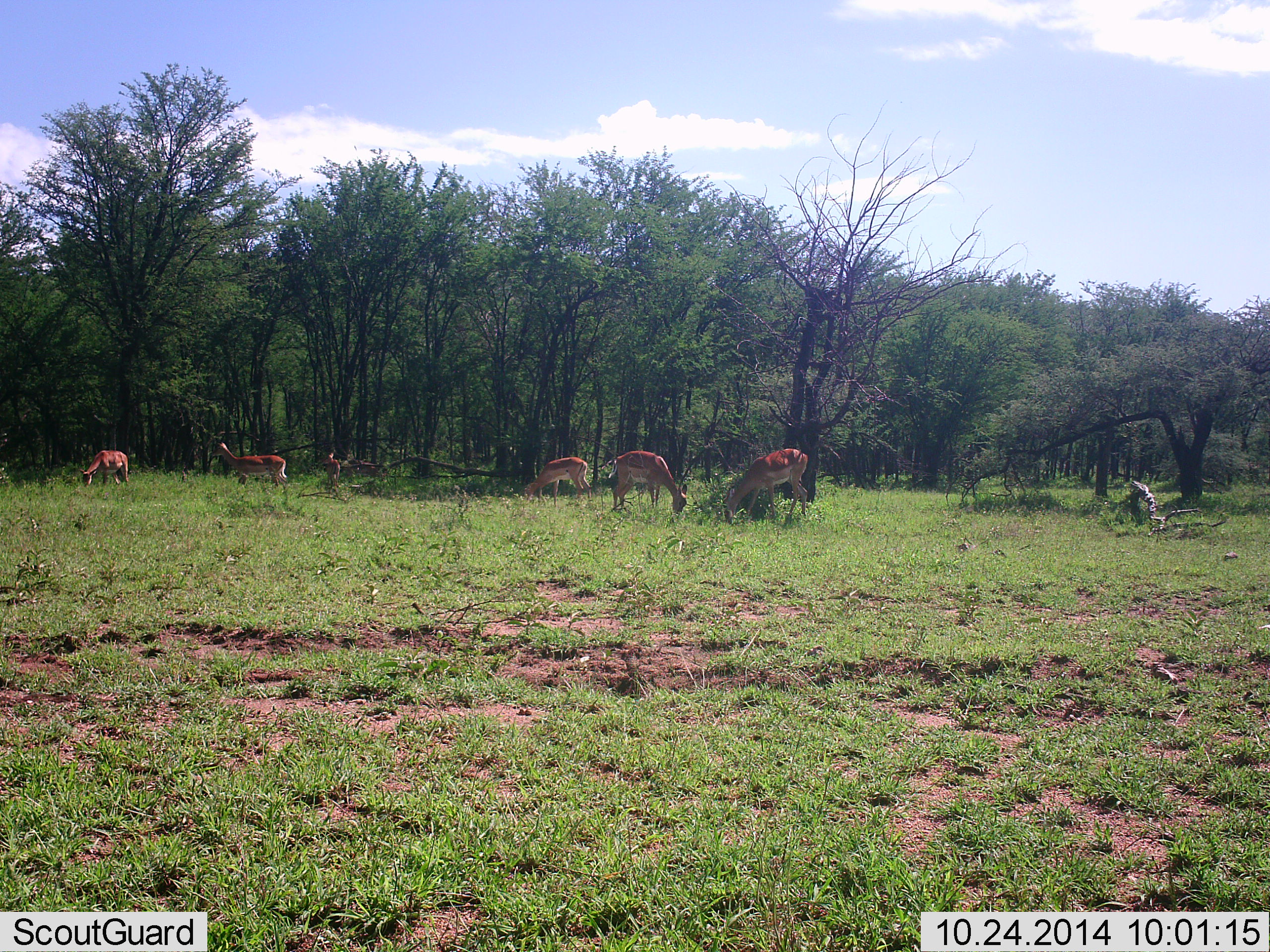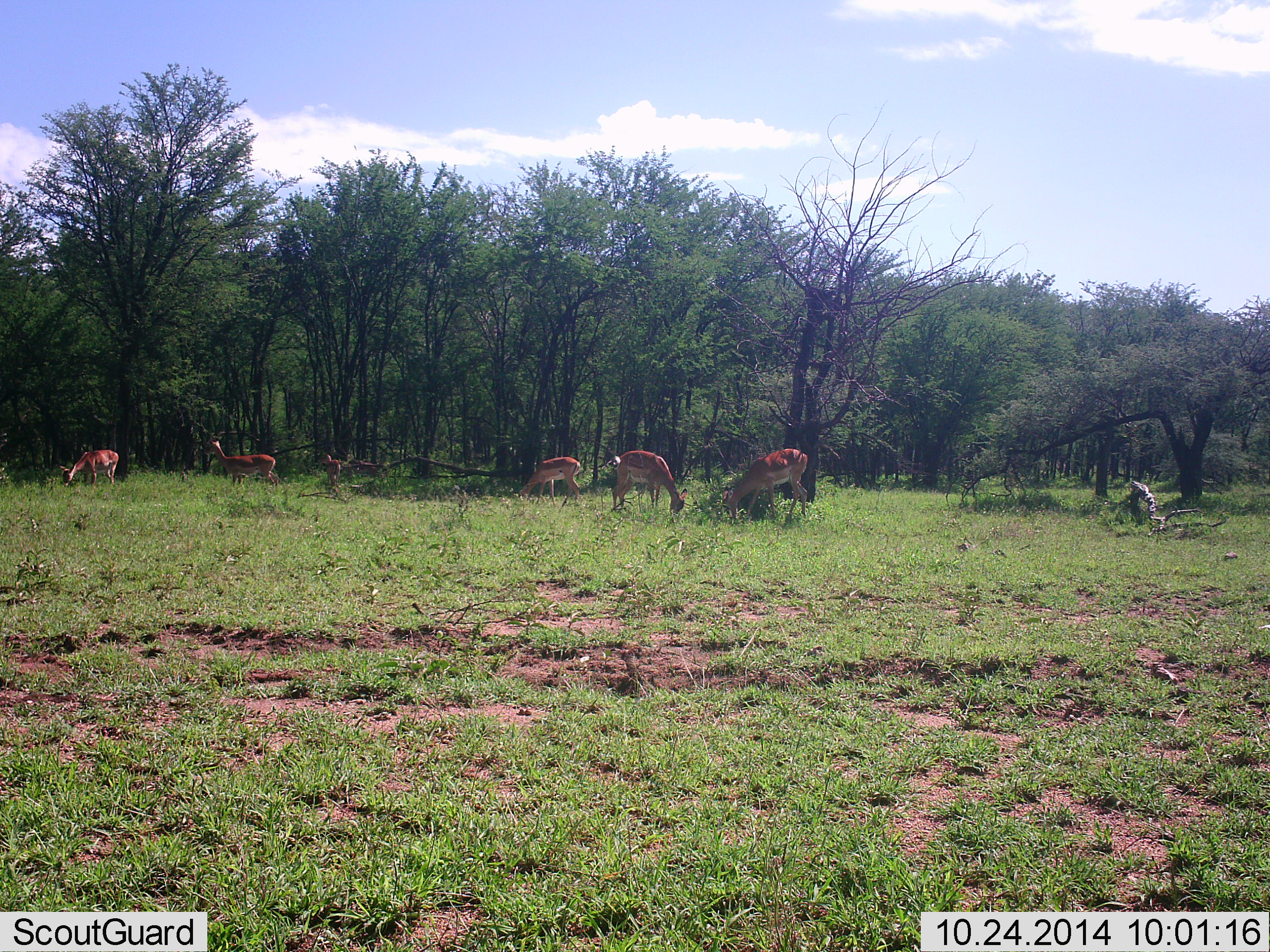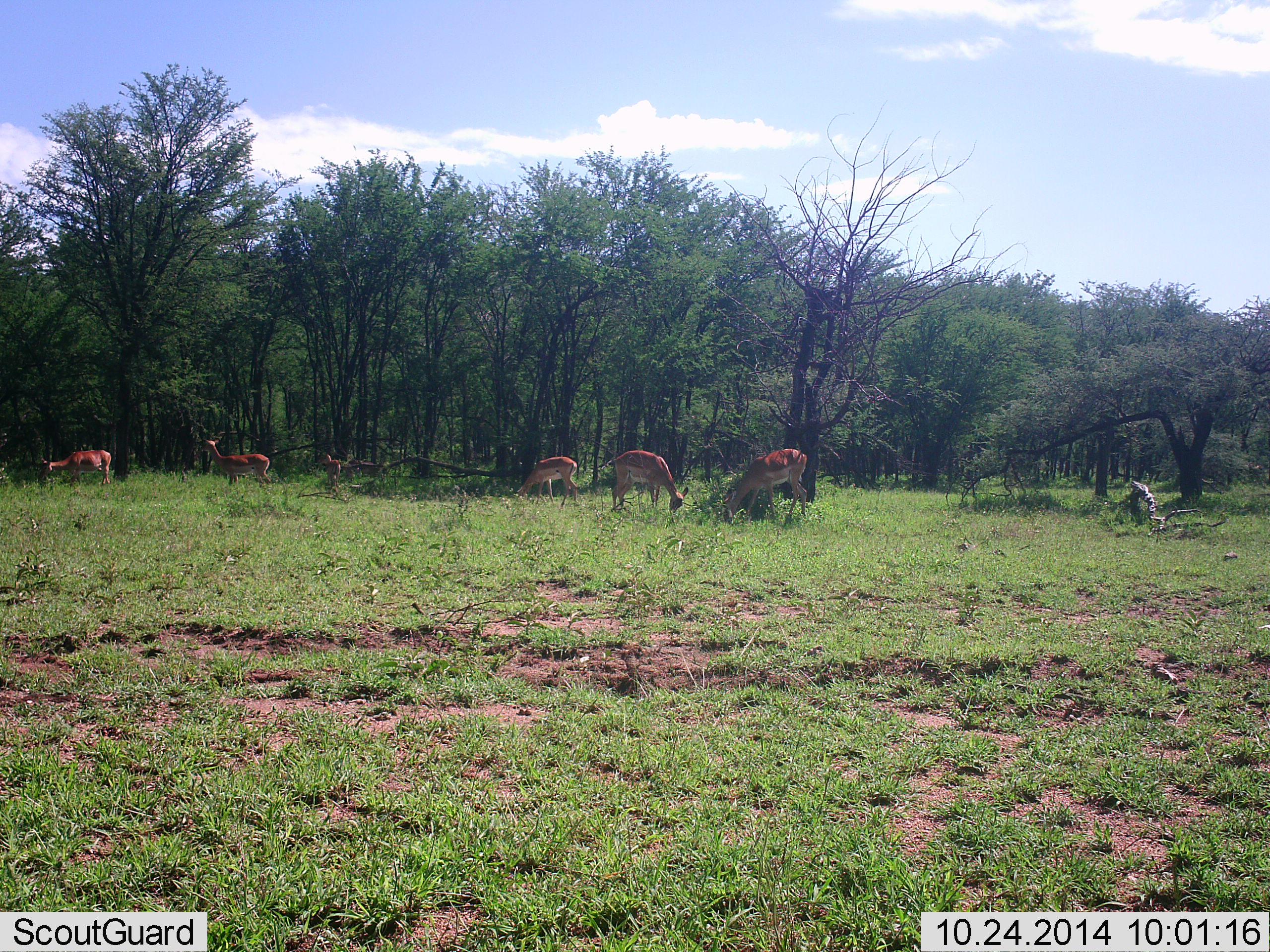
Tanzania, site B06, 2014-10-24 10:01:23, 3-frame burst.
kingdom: Animalia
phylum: Chordata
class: Mammalia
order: Artiodactyla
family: Bovidae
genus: Aepyceros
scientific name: Aepyceros melampus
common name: impala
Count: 6.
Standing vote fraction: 30%.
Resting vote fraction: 0%.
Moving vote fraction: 20%.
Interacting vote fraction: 0%.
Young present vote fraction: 0%.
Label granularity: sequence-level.